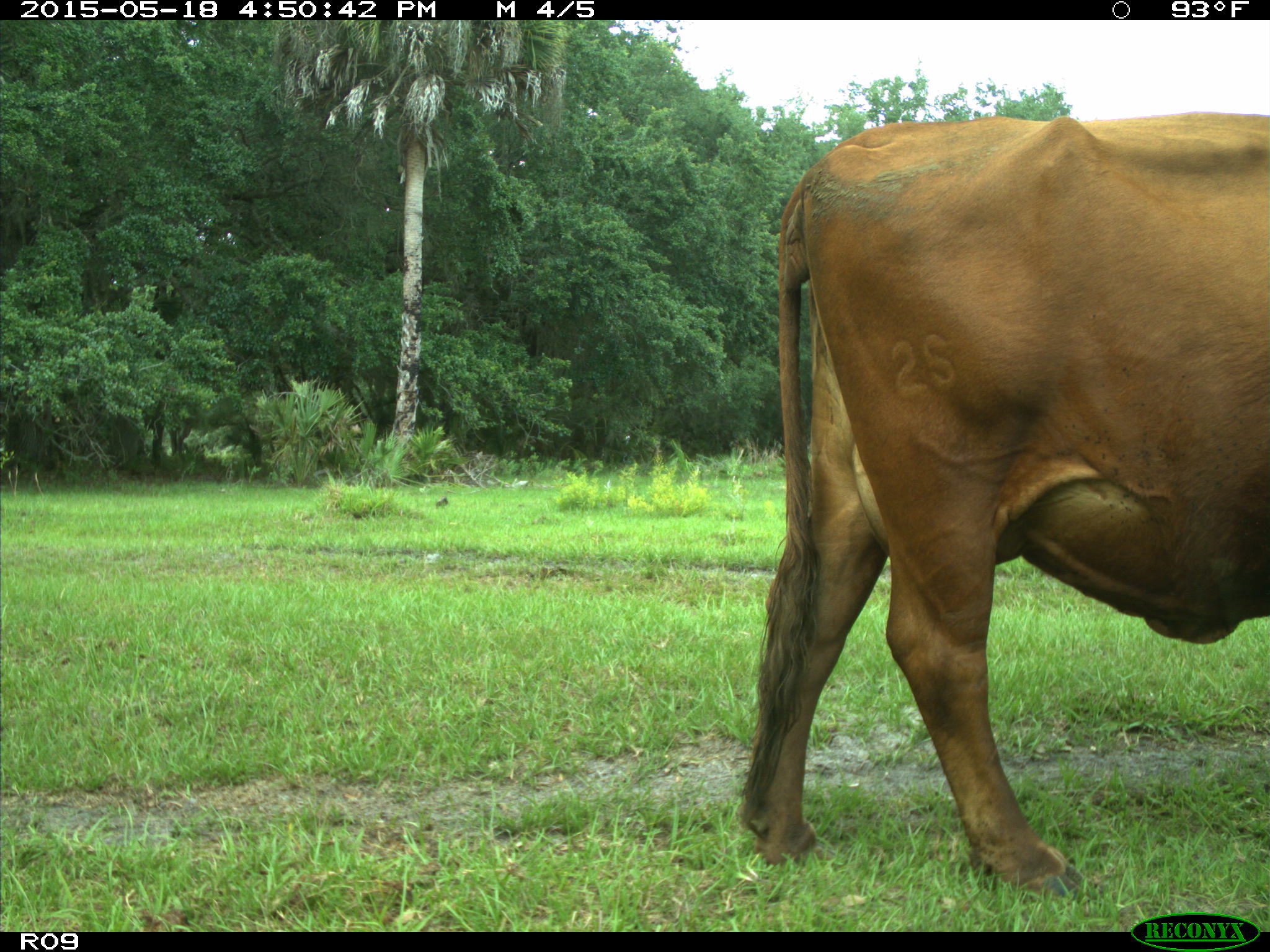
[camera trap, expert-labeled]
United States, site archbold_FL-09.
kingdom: Animalia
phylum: Chordata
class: Mammalia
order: Artiodactyla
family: Bovidae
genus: Bos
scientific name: Bos taurus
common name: domestic cow